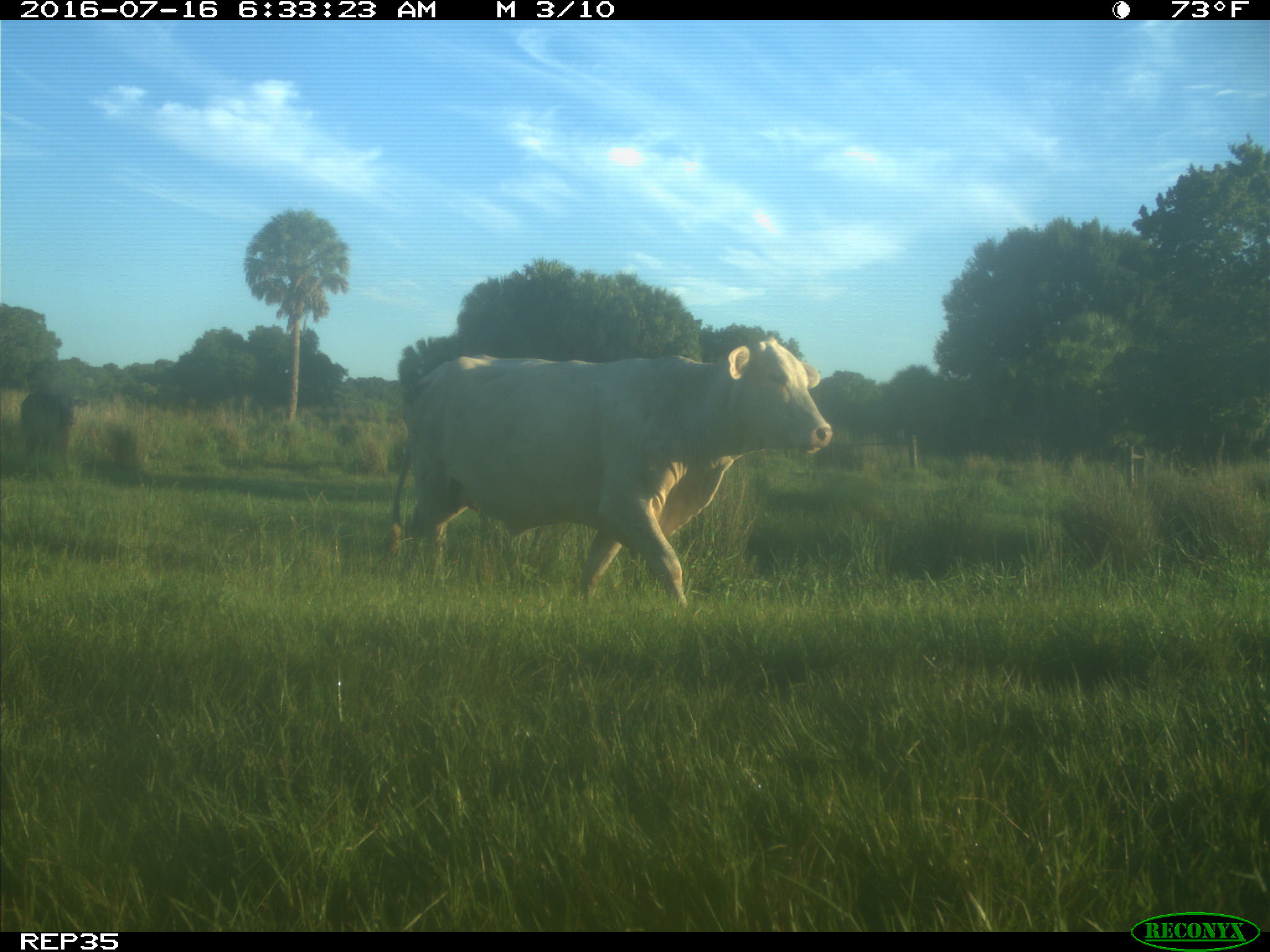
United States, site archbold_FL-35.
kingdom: Animalia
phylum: Chordata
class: Mammalia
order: Artiodactyla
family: Bovidae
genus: Bos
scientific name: Bos taurus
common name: domestic cow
Bos taurus (domestic cow).